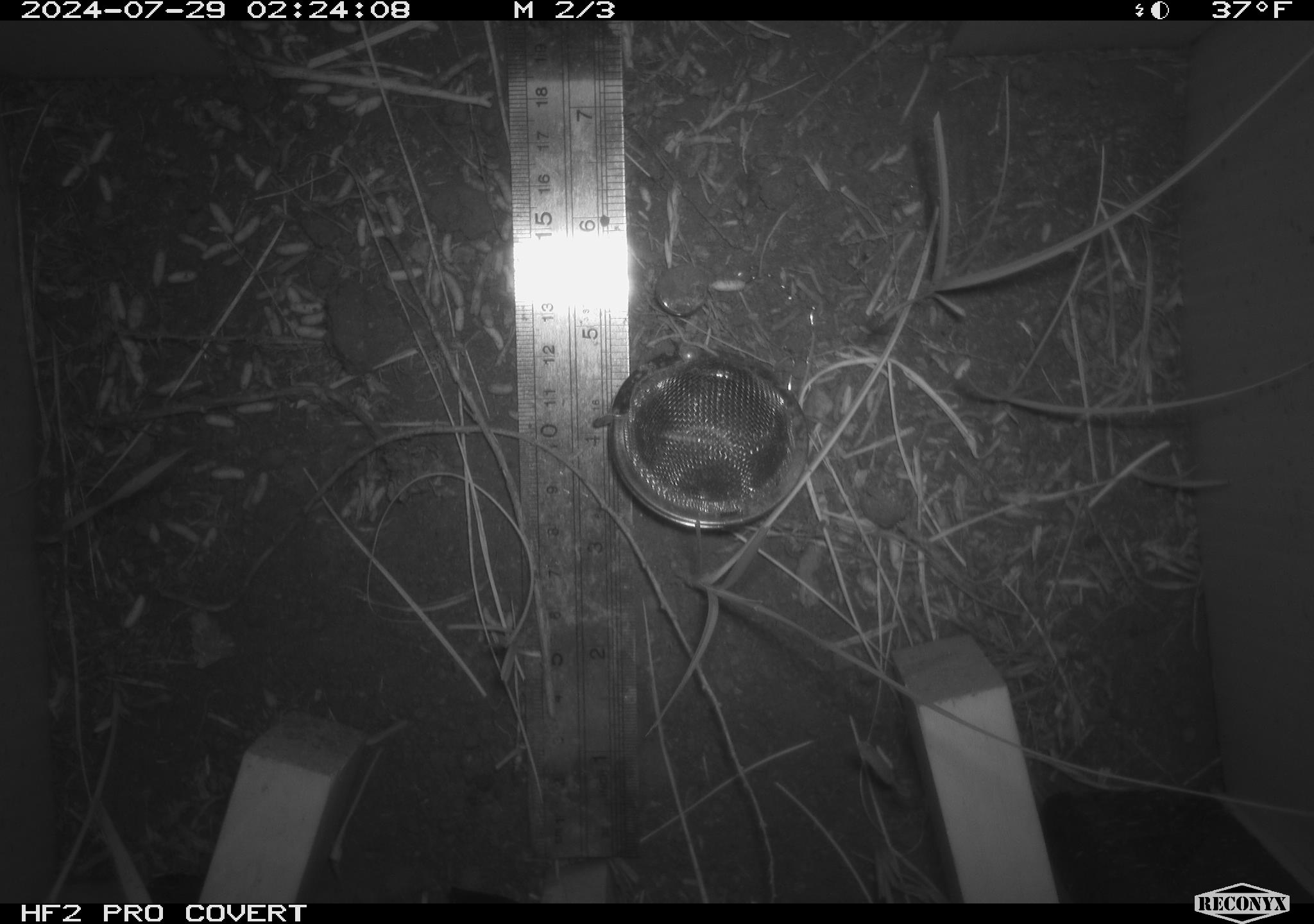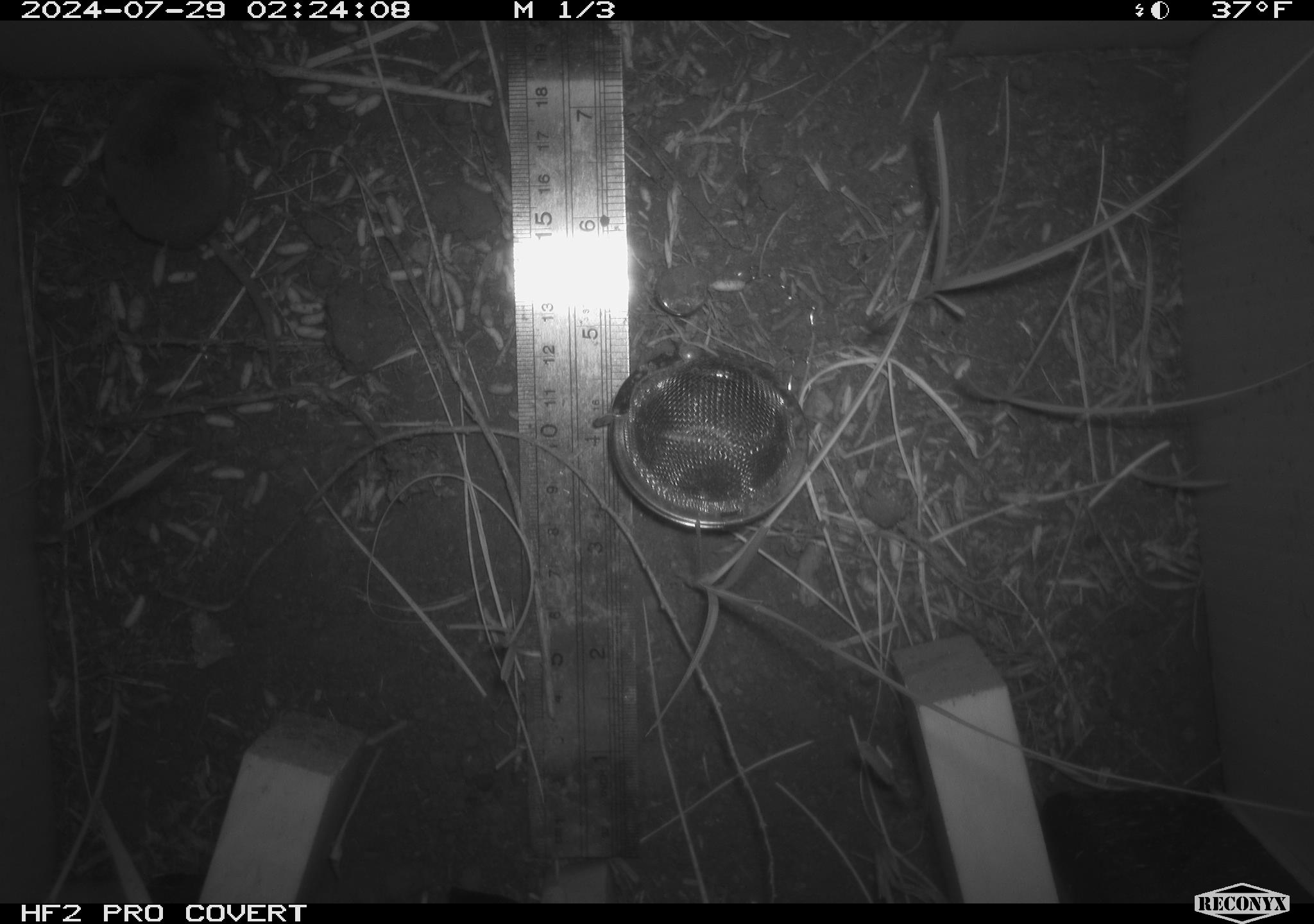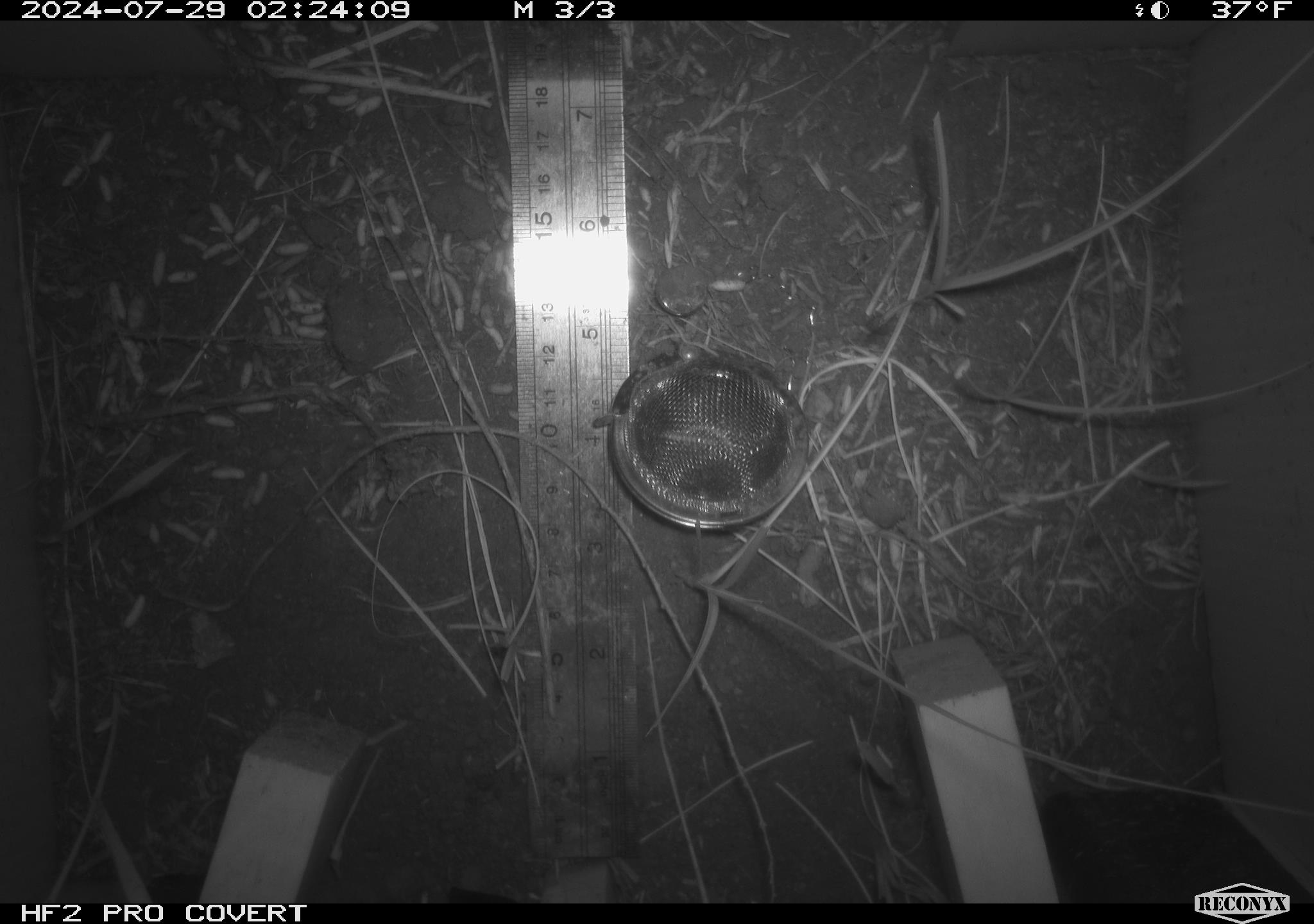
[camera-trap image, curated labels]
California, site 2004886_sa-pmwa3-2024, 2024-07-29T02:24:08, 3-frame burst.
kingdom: Animalia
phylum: Chordata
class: Mammalia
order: Eulipotyphla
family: Soricidae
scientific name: Soricidae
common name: shrews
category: soricidae family